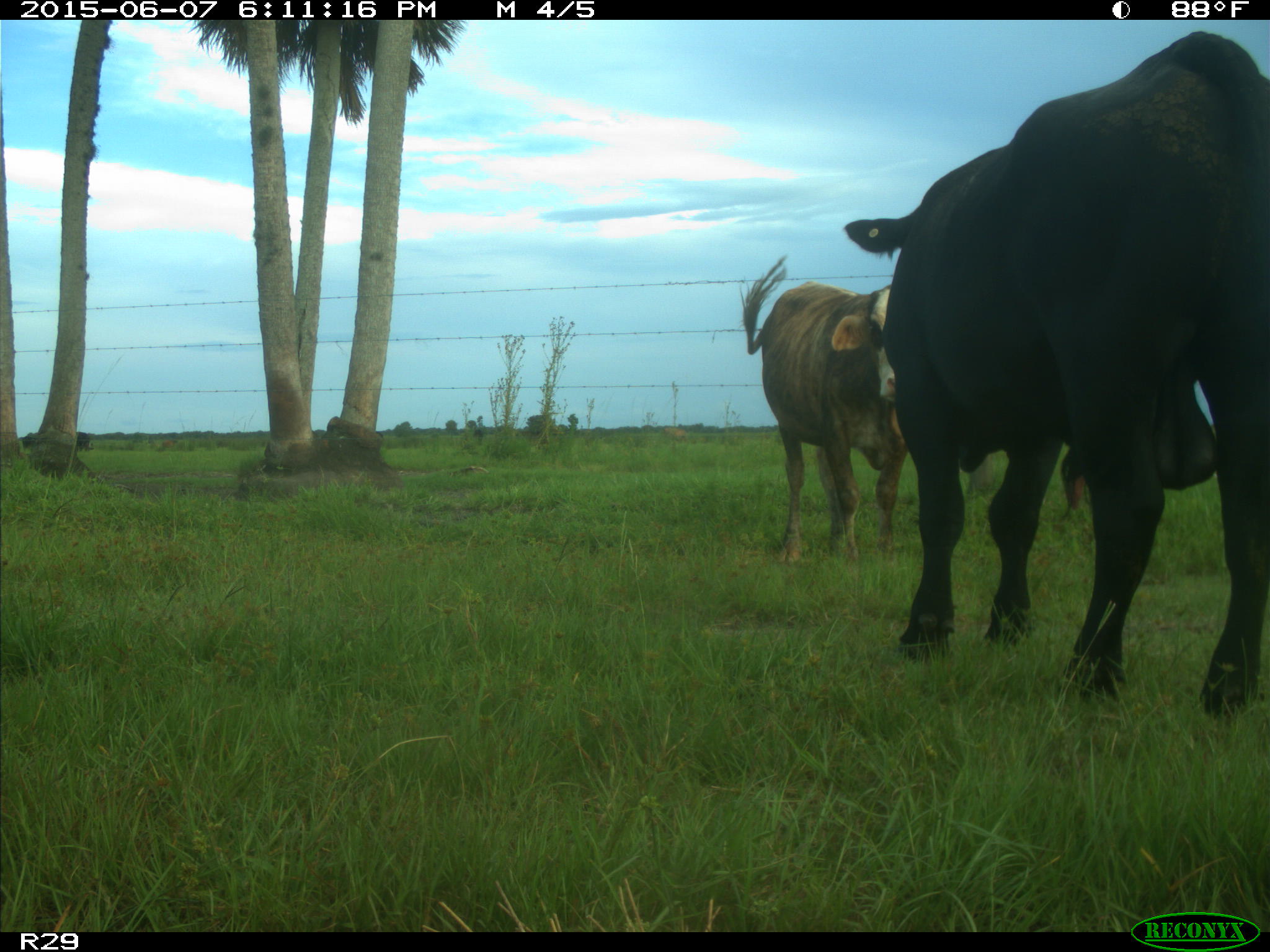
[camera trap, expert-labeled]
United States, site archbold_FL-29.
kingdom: Animalia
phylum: Chordata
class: Mammalia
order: Artiodactyla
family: Bovidae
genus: Bos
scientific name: Bos taurus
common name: domestic cow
Bos taurus (domestic cow).